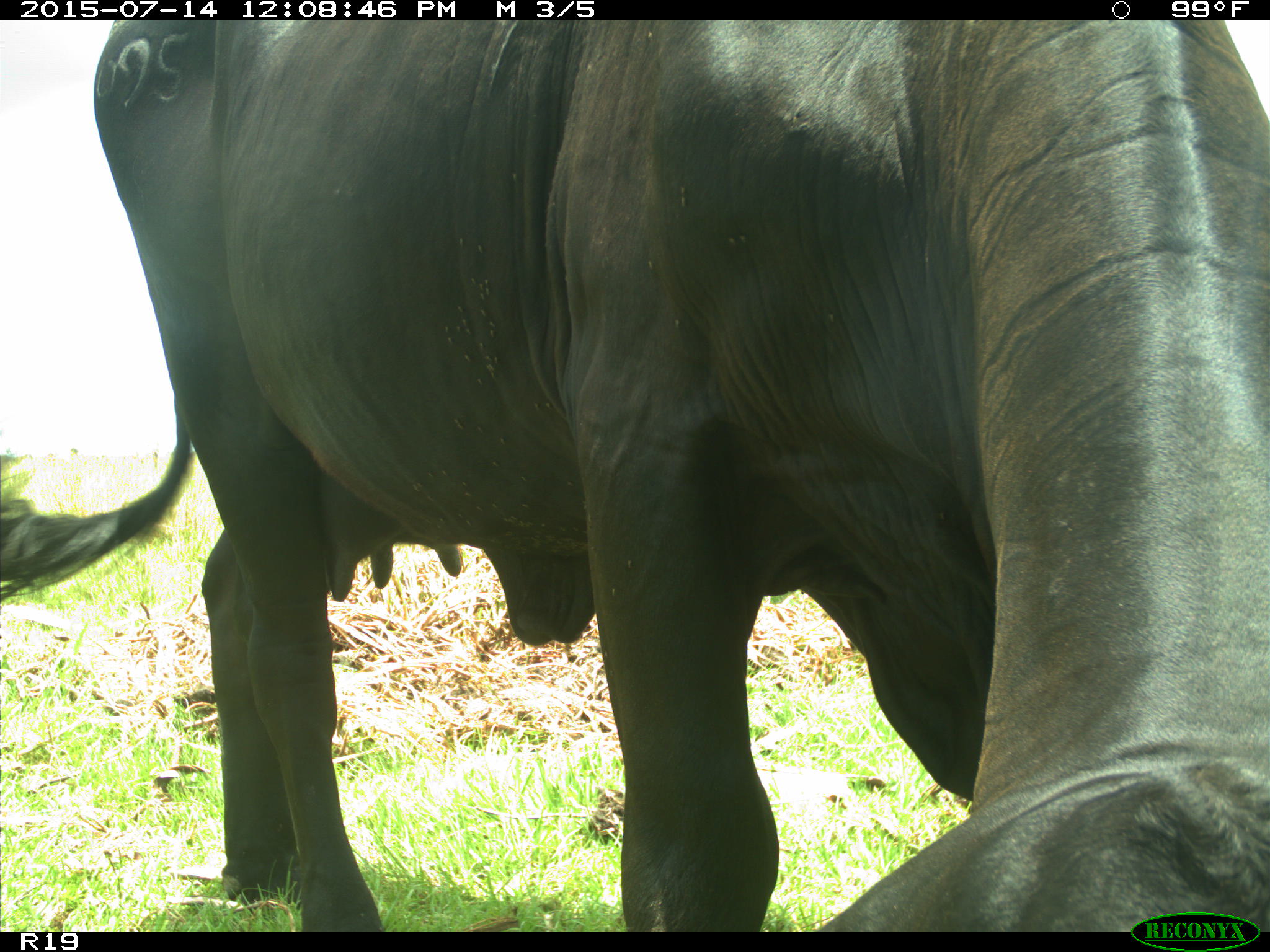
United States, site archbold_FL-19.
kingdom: Animalia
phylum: Chordata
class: Mammalia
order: Artiodactyla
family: Bovidae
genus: Bos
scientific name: Bos taurus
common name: domestic cow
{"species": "Bos taurus (domestic cow)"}